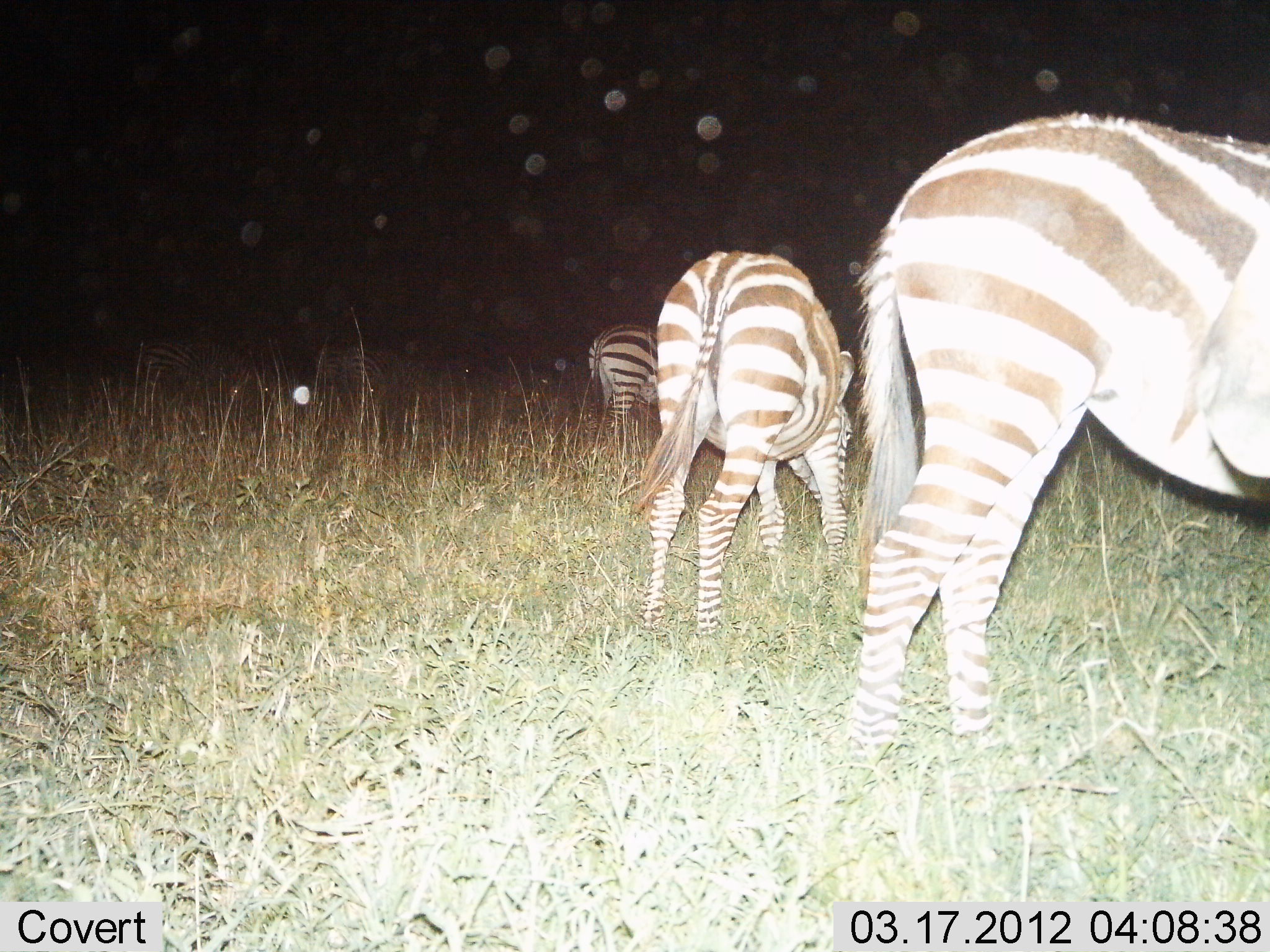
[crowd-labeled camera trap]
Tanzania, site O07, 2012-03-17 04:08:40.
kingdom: Animalia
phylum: Chordata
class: Mammalia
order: Perissodactyla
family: Equidae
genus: Equus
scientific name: Equus quagga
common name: plains zebra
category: zebra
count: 3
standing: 55%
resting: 0%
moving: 0%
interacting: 0%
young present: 3%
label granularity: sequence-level